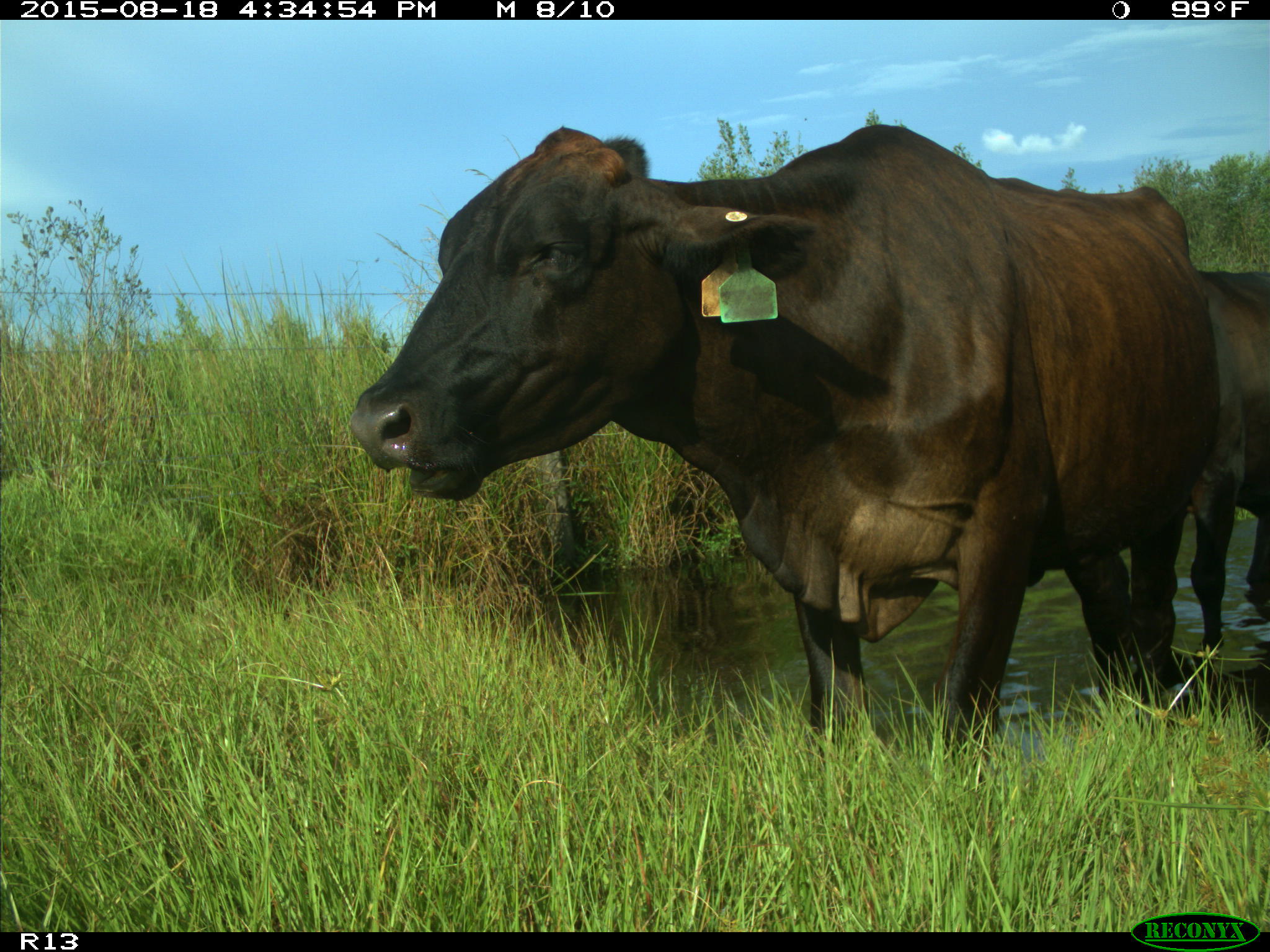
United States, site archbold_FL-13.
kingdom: Animalia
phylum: Chordata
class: Mammalia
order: Artiodactyla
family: Bovidae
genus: Bos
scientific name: Bos taurus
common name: domestic cow